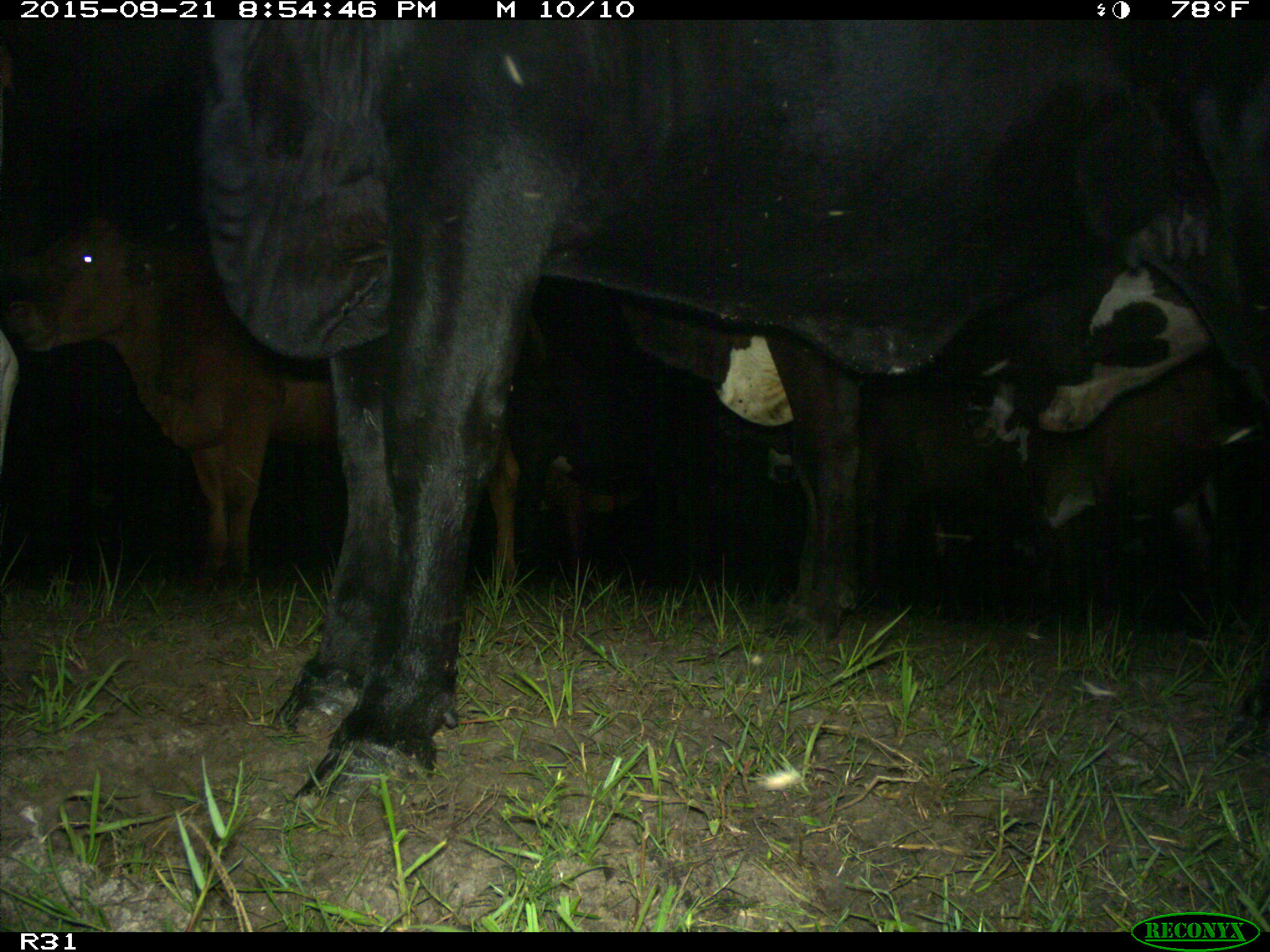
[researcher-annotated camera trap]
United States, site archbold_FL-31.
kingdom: Animalia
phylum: Chordata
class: Mammalia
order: Artiodactyla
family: Bovidae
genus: Bos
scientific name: Bos taurus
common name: domestic cow